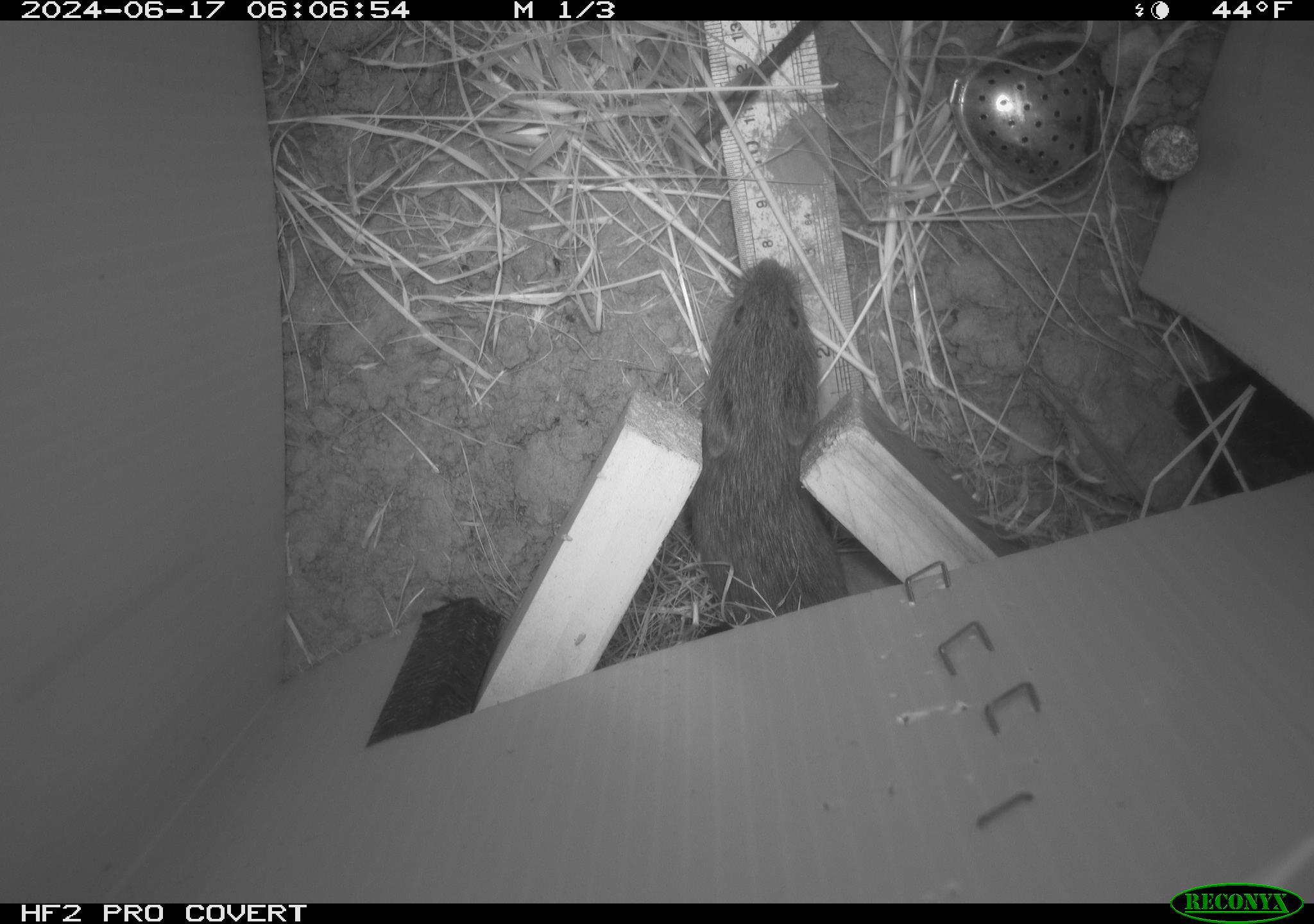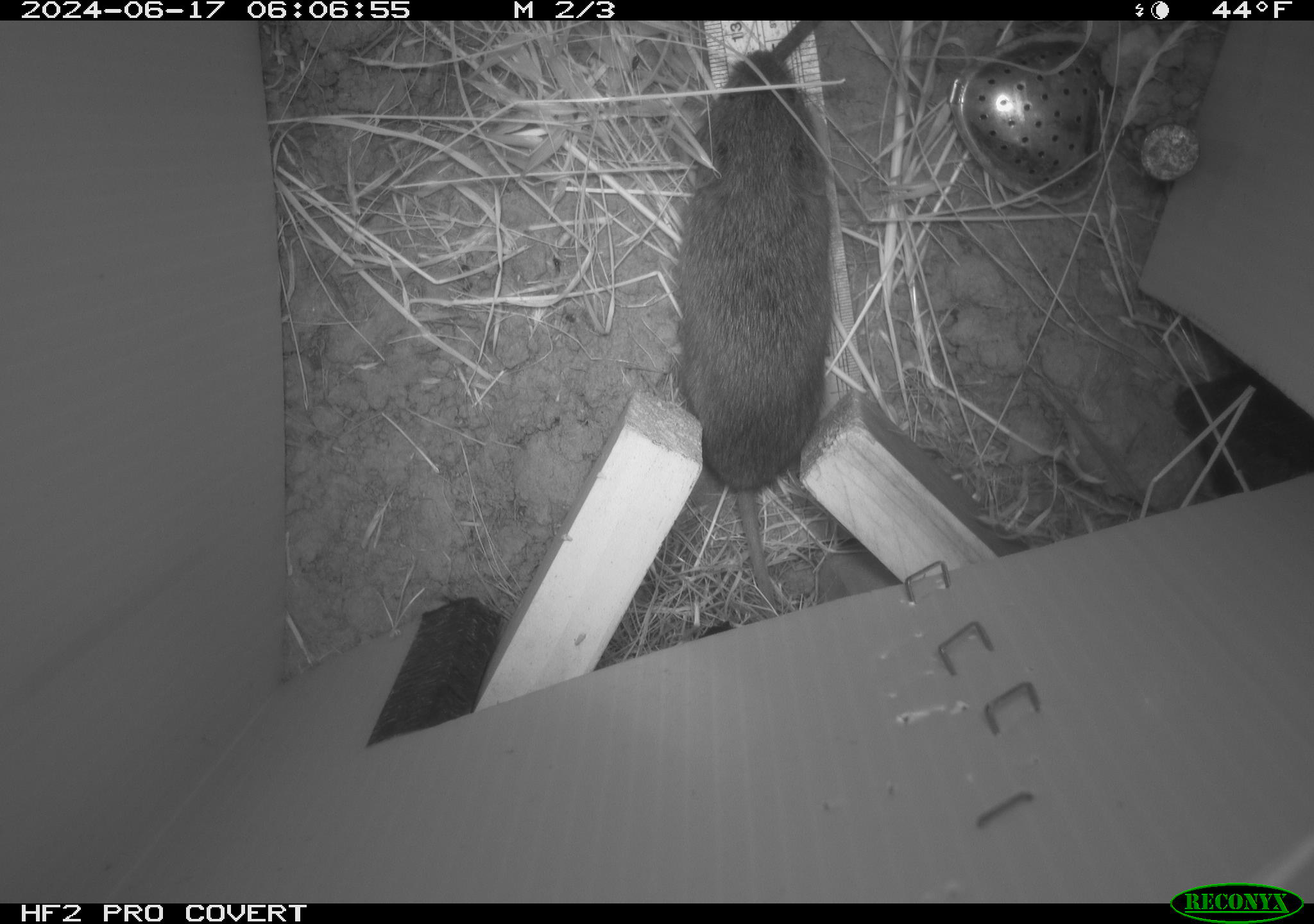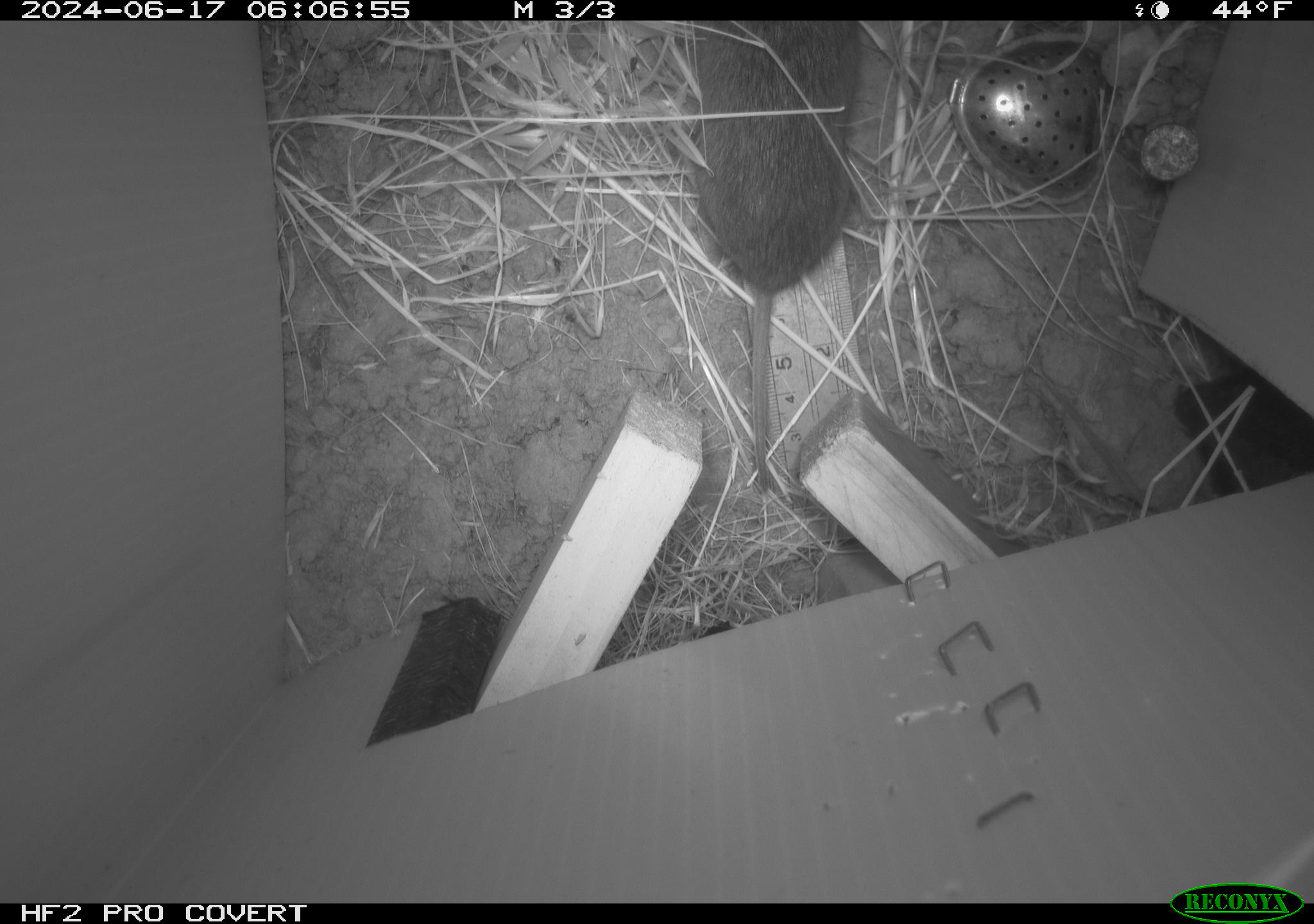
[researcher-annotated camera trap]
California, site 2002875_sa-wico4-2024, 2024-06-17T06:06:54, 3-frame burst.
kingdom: Animalia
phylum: Chordata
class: Mammalia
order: Rodentia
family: Cricetidae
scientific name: Arvicolinae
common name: voles, lemmings, and muskrats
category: arvicolinae subfamily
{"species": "arvicolinae subfamily (voles, lemmings, and muskrats) (Arvicolinae)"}